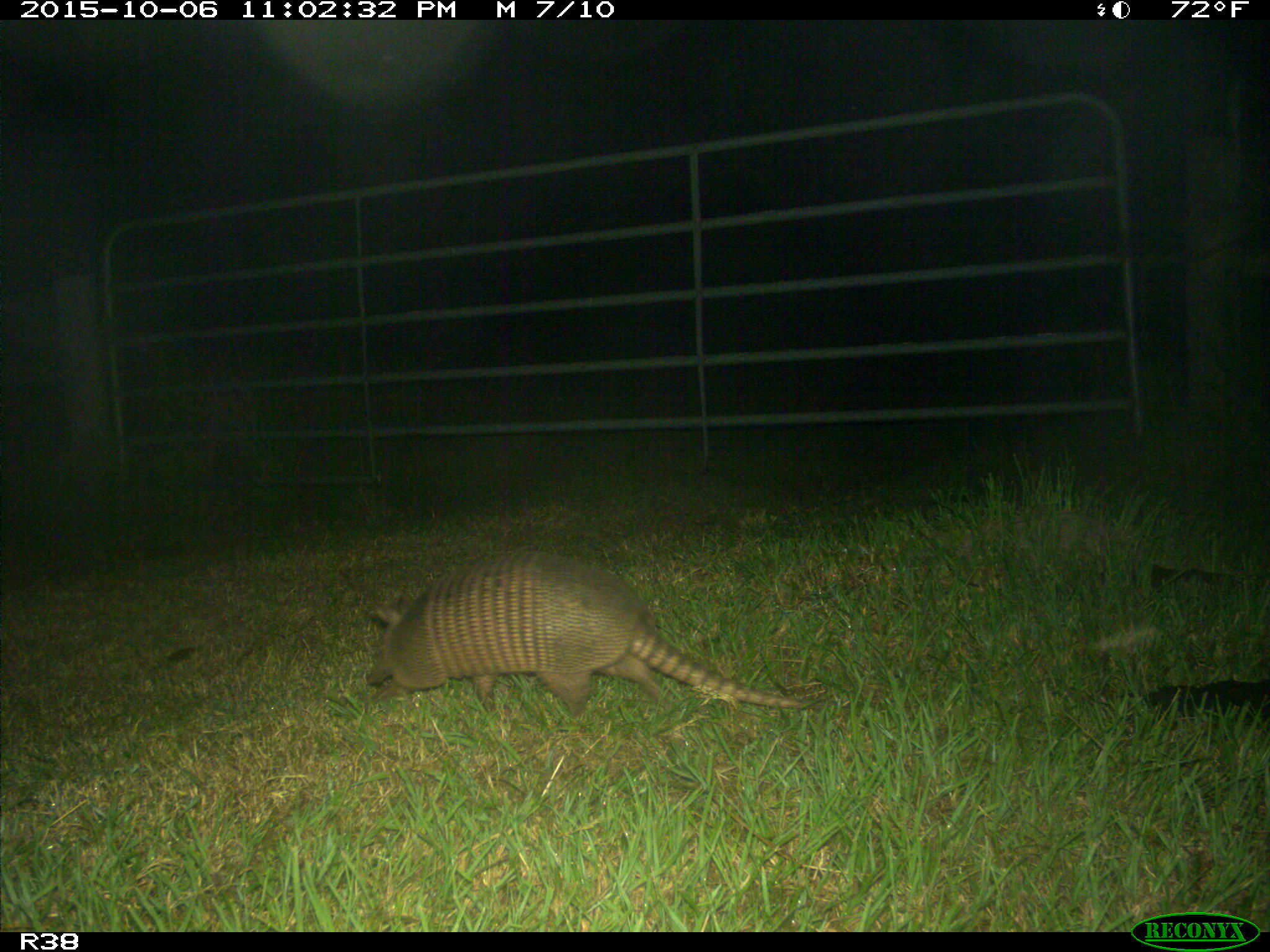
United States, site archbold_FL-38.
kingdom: Animalia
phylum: Chordata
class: Mammalia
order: Cingulata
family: Dasypodidae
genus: Dasypus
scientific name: Dasypus novemcinctus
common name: nine-banded armadillo